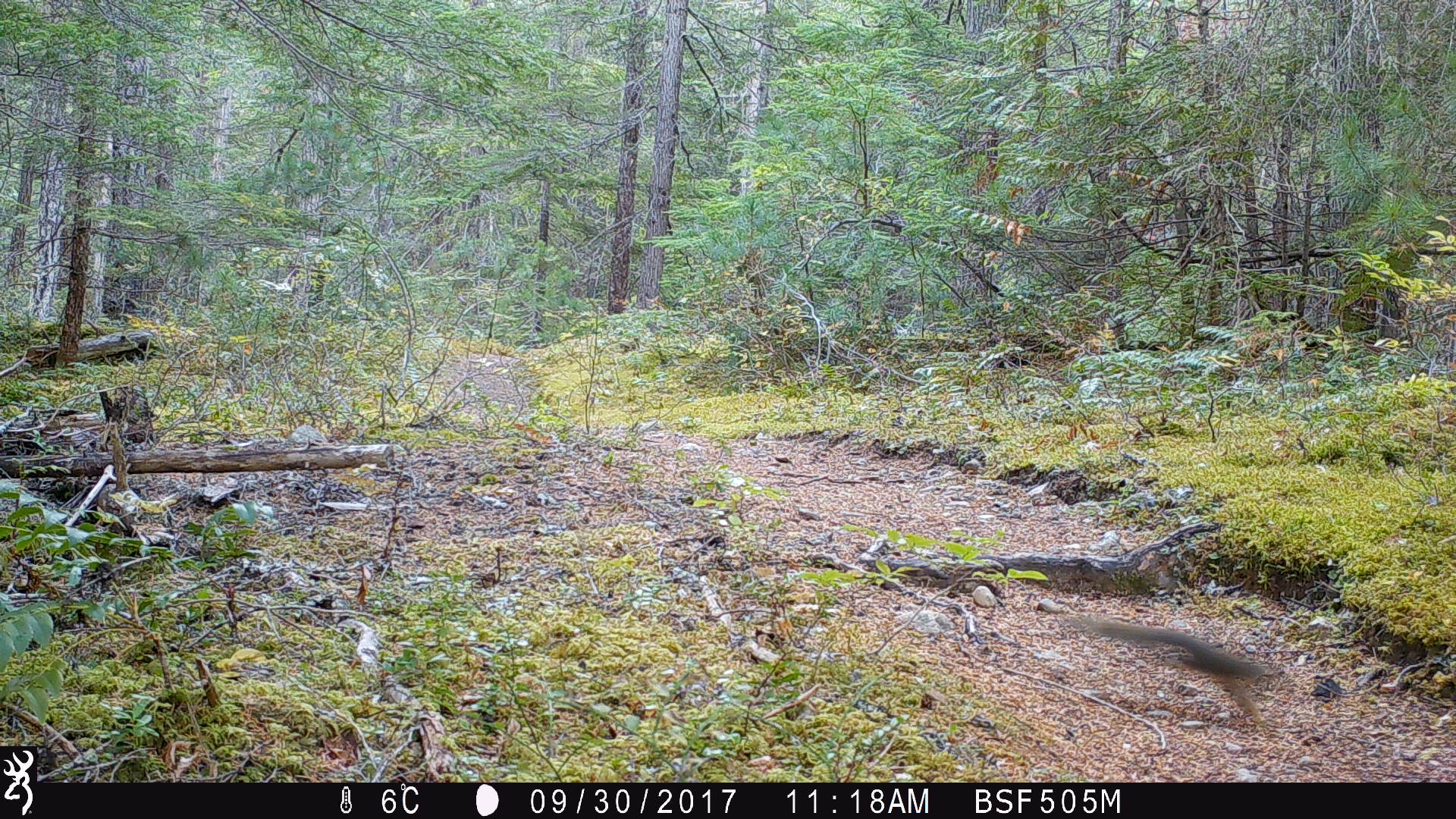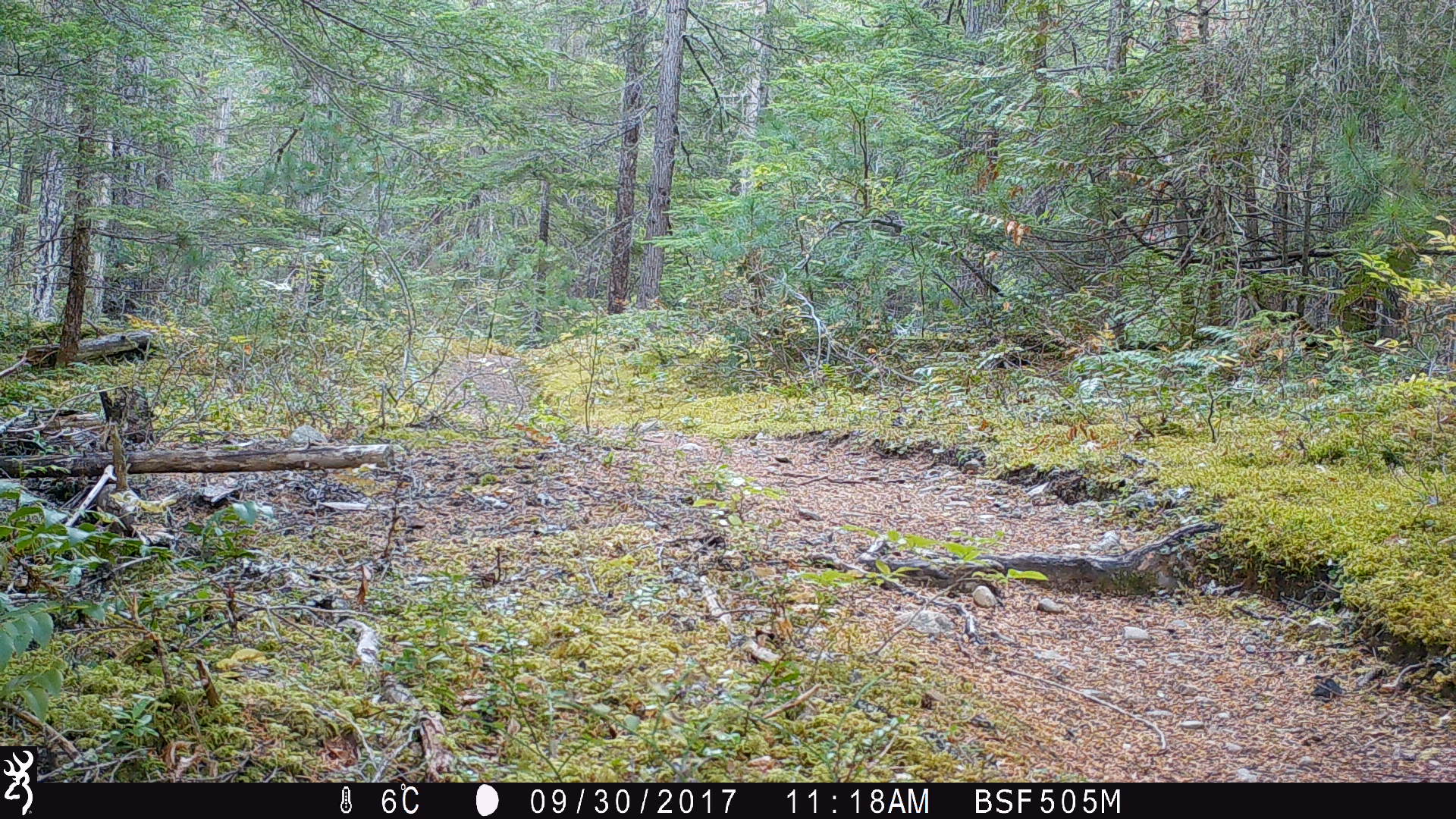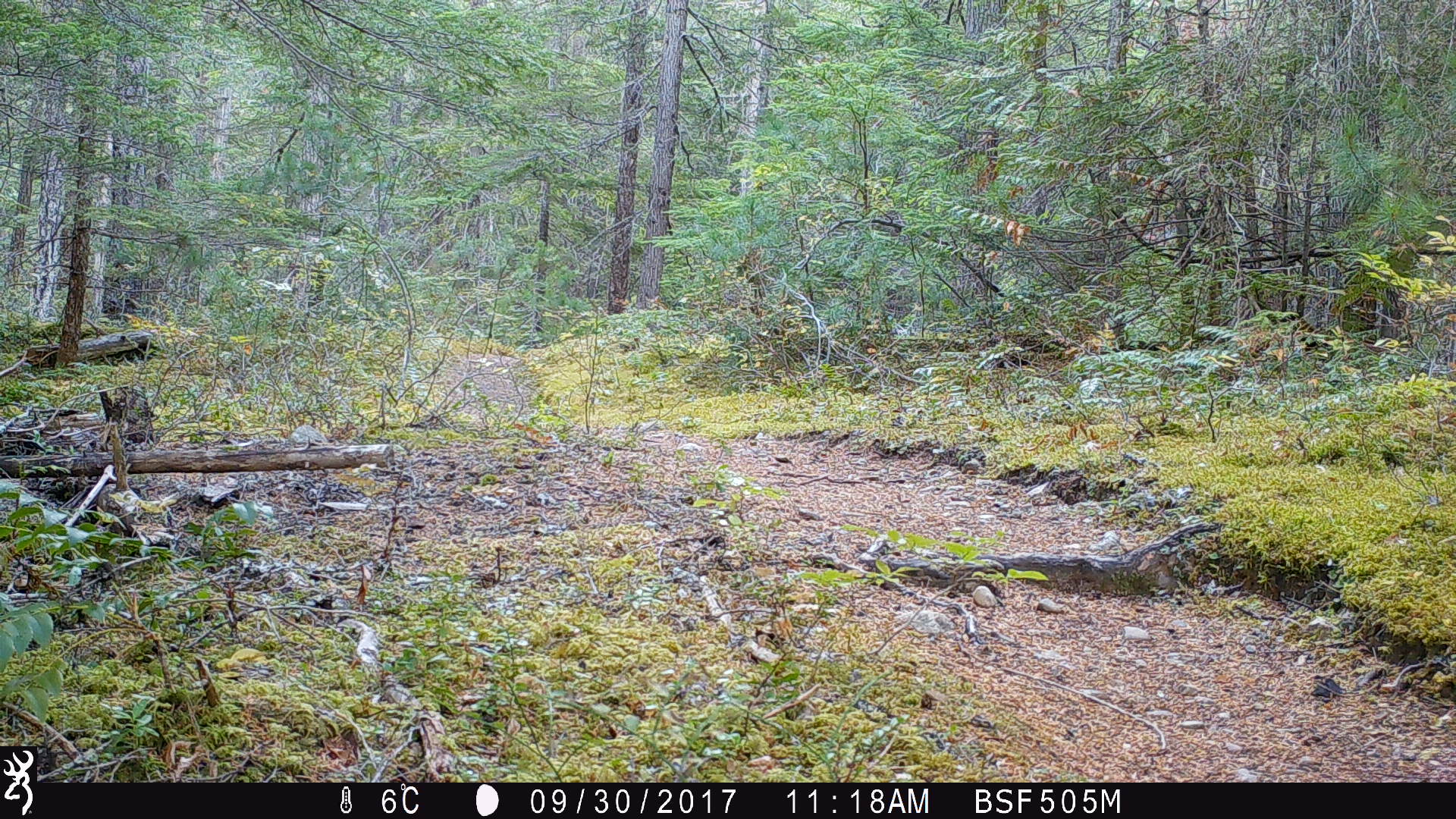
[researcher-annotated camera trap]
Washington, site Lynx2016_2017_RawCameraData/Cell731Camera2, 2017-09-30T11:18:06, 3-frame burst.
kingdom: Animalia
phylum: Chordata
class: Mammalia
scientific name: Mammalia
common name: small mammal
Small mammal (Mammalia). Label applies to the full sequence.